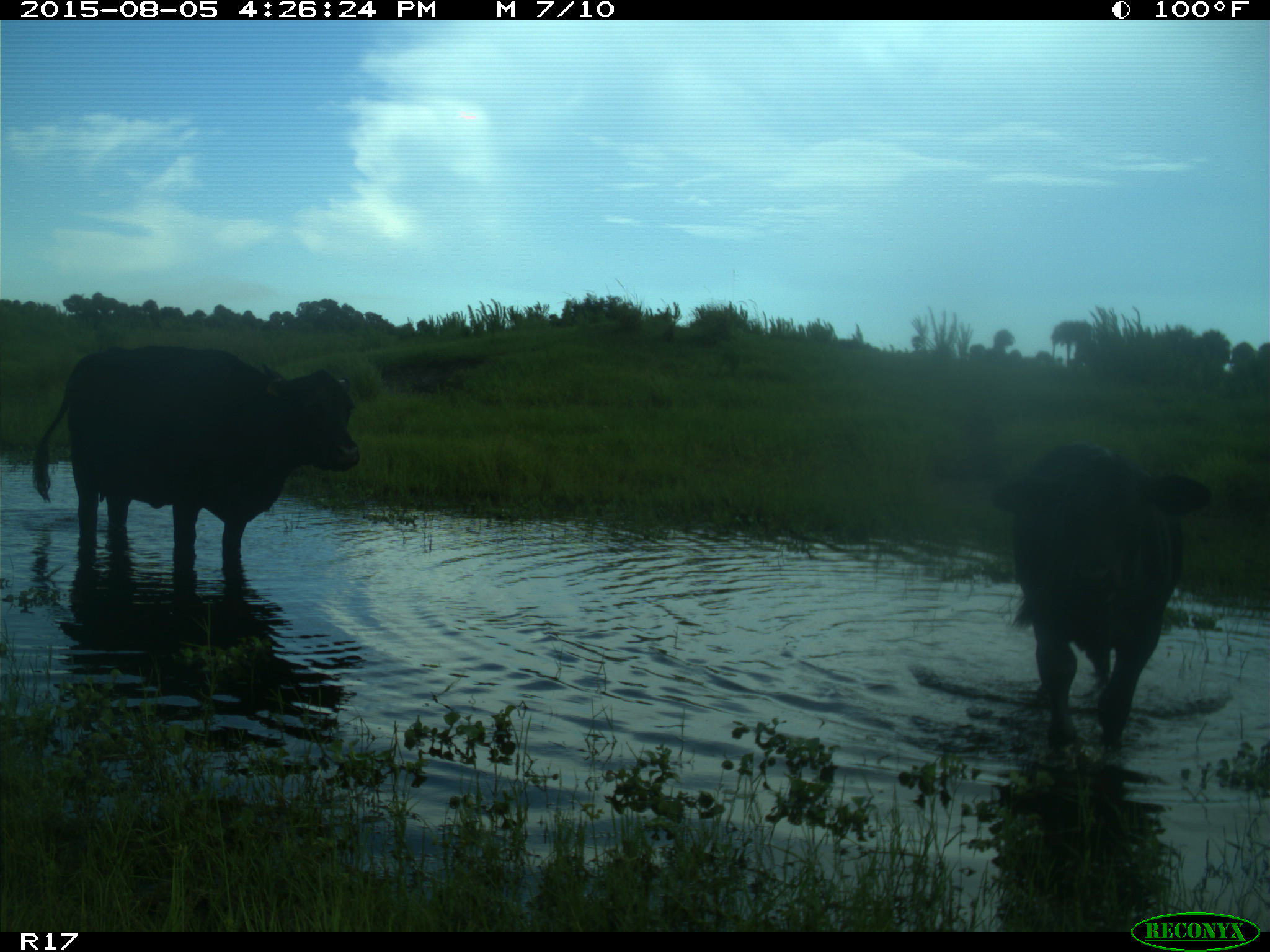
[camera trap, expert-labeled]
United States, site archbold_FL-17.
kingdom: Animalia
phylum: Chordata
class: Mammalia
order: Artiodactyla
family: Bovidae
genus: Bos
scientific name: Bos taurus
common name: domestic cow